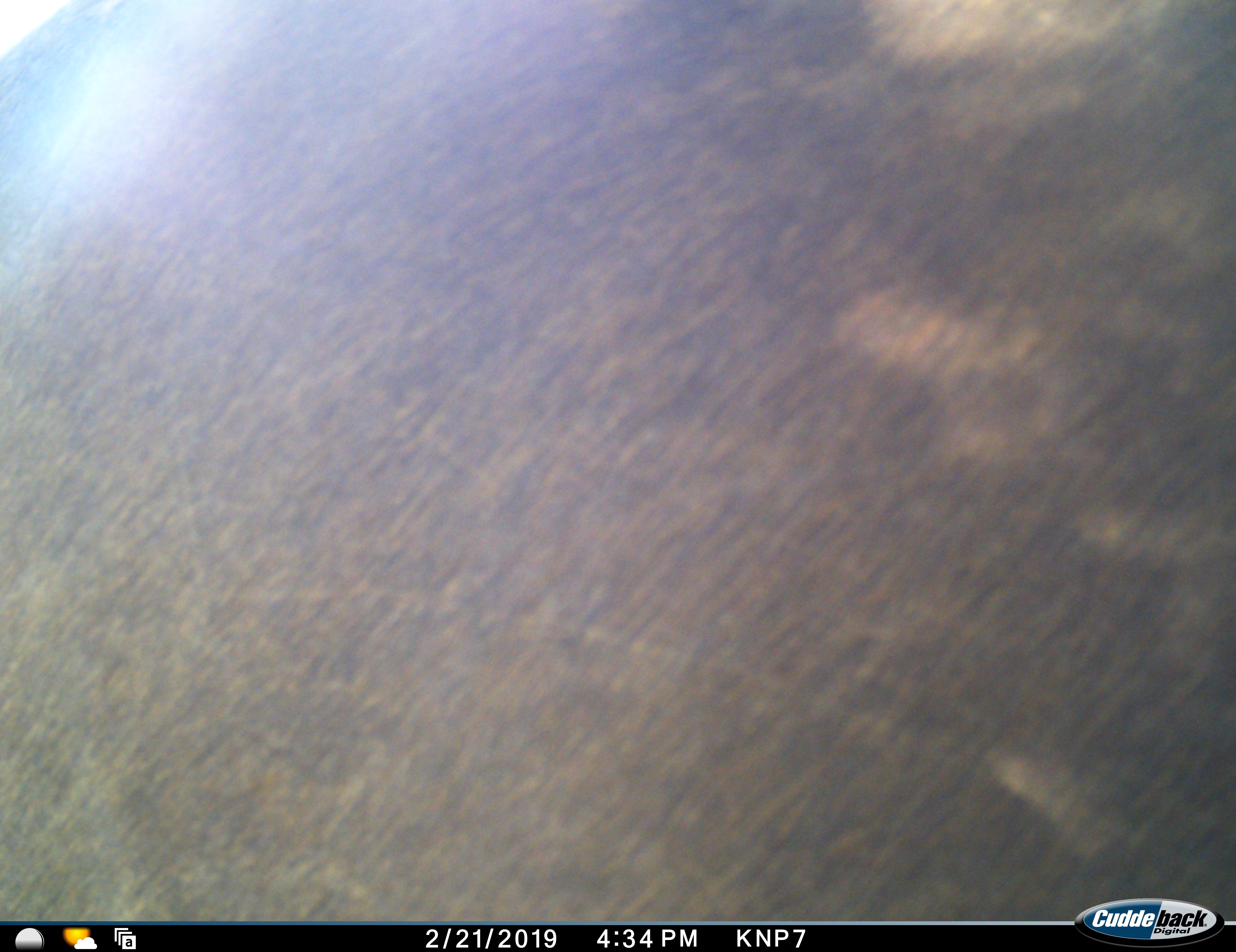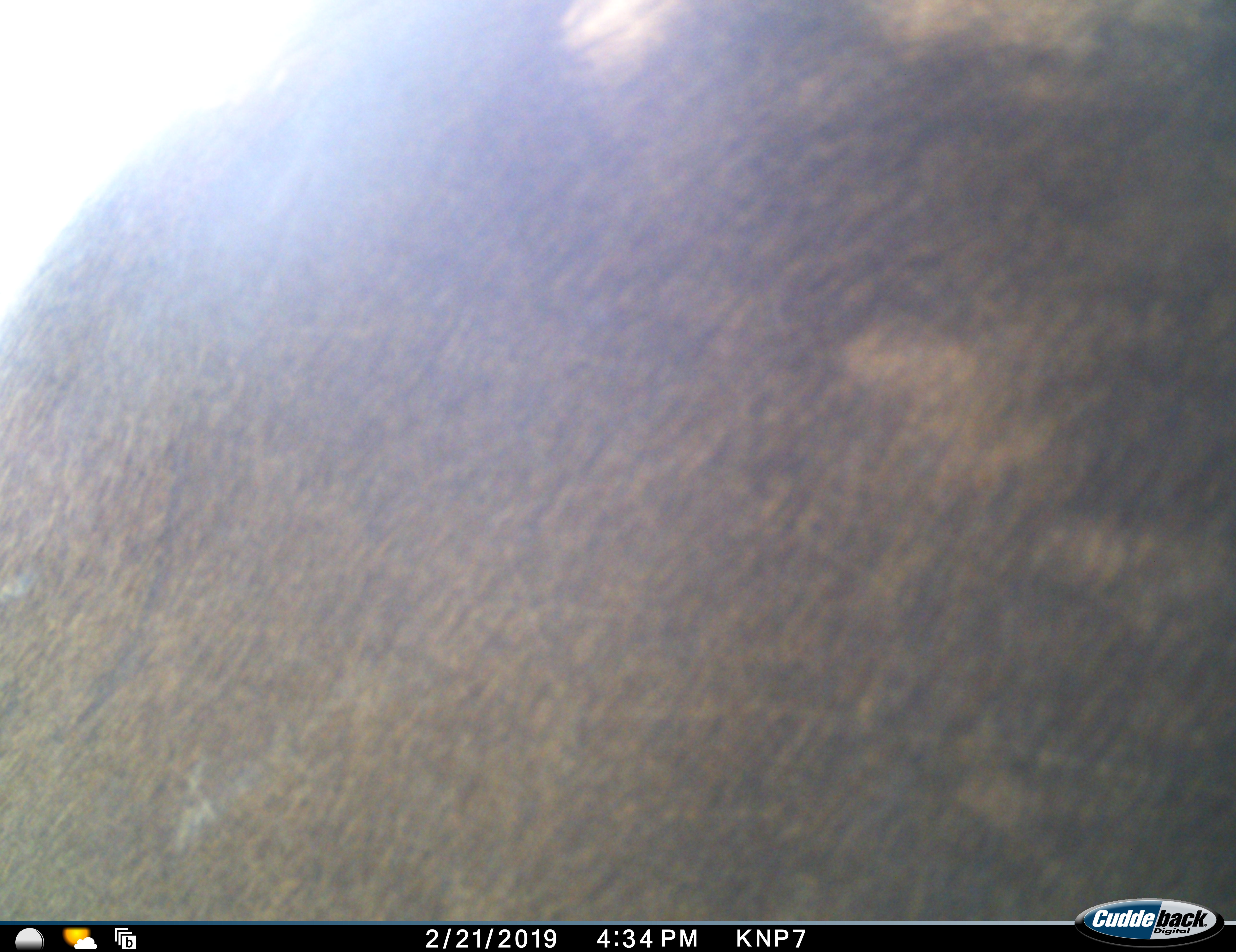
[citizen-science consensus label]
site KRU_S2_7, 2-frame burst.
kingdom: Animalia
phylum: Chordata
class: Mammalia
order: Artiodactyla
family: Bovidae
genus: Syncerus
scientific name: Syncerus caffer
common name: african buffalo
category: buffalo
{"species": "buffalo (african buffalo) (Syncerus caffer)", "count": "1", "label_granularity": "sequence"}